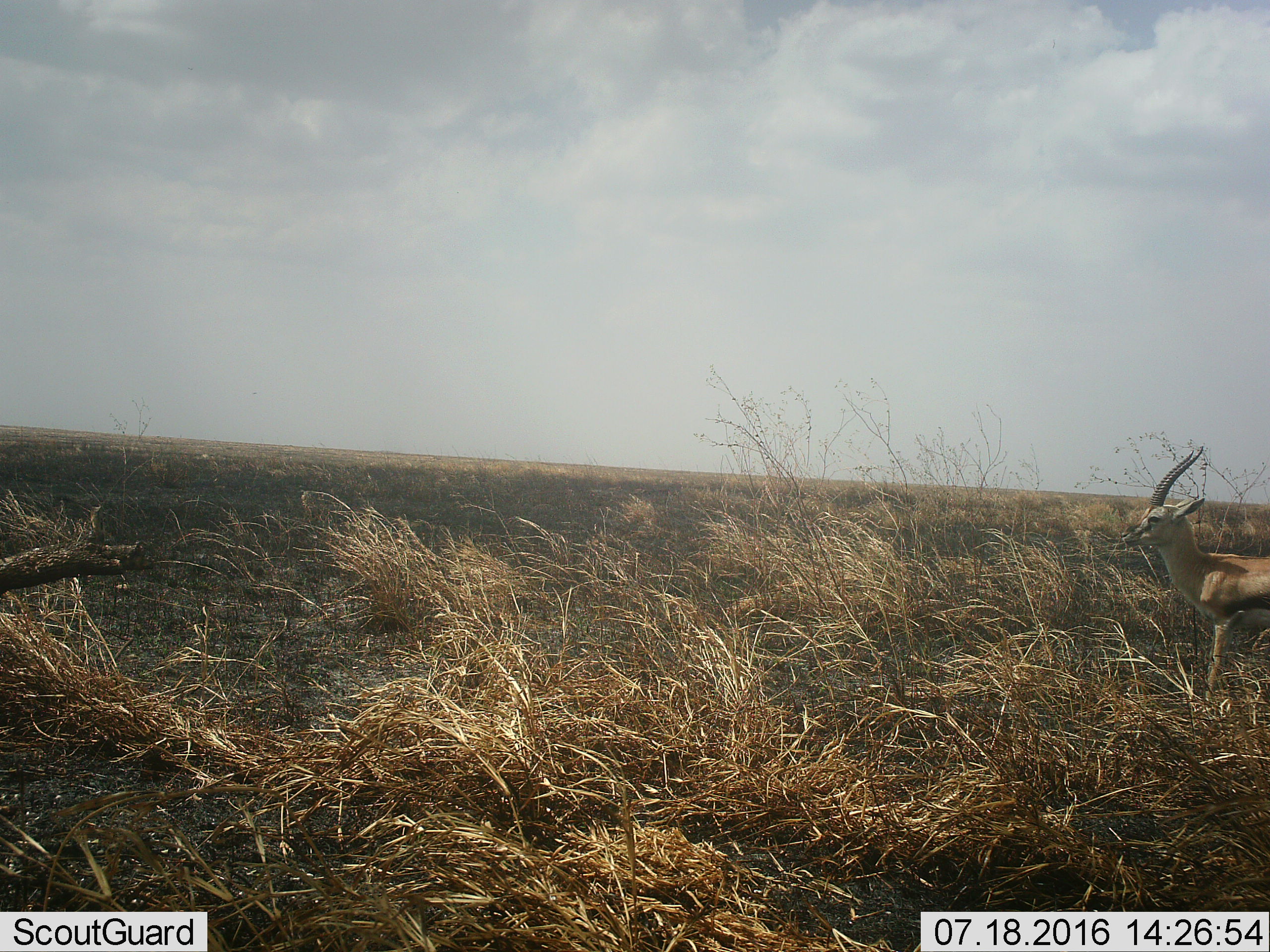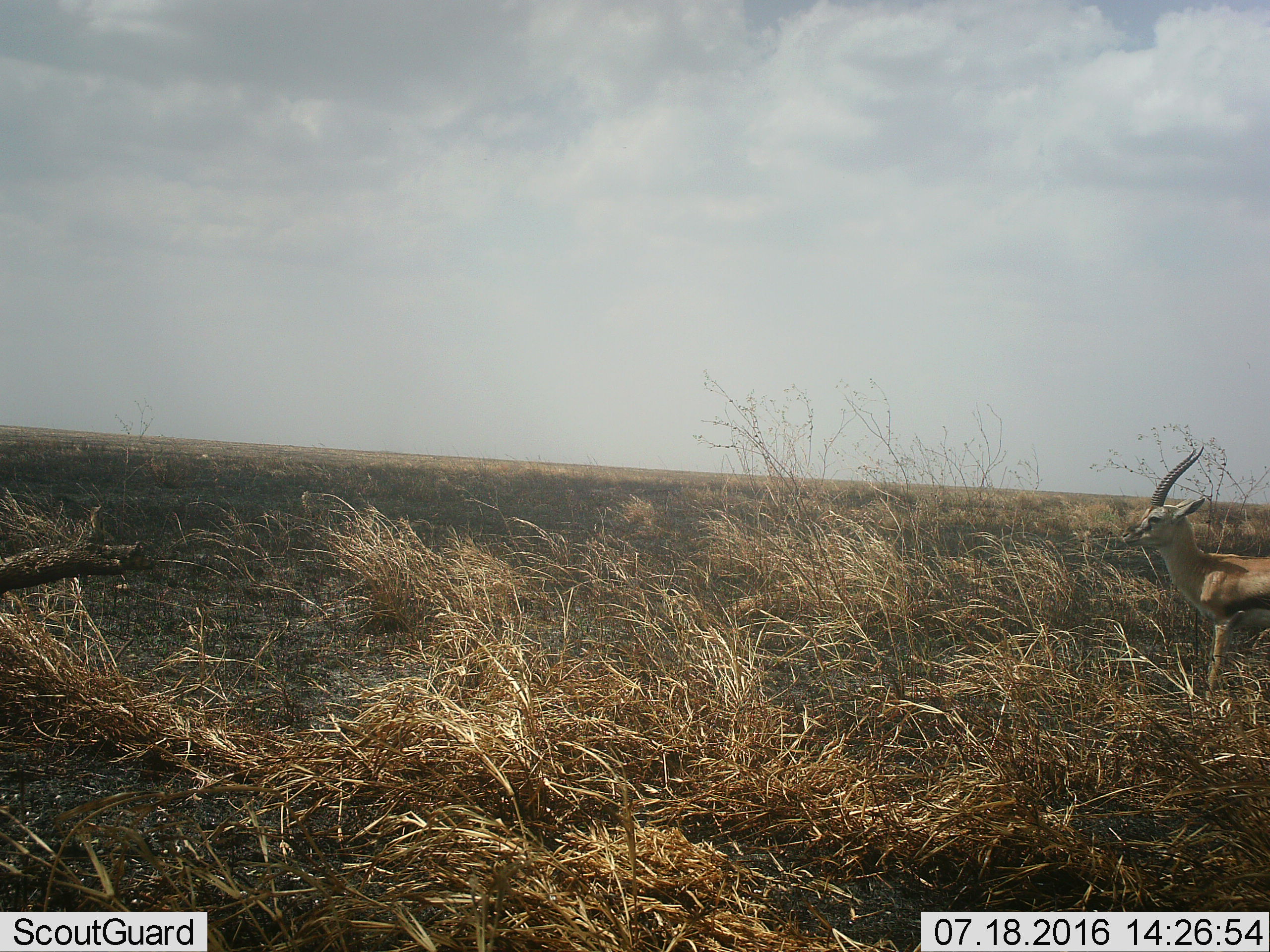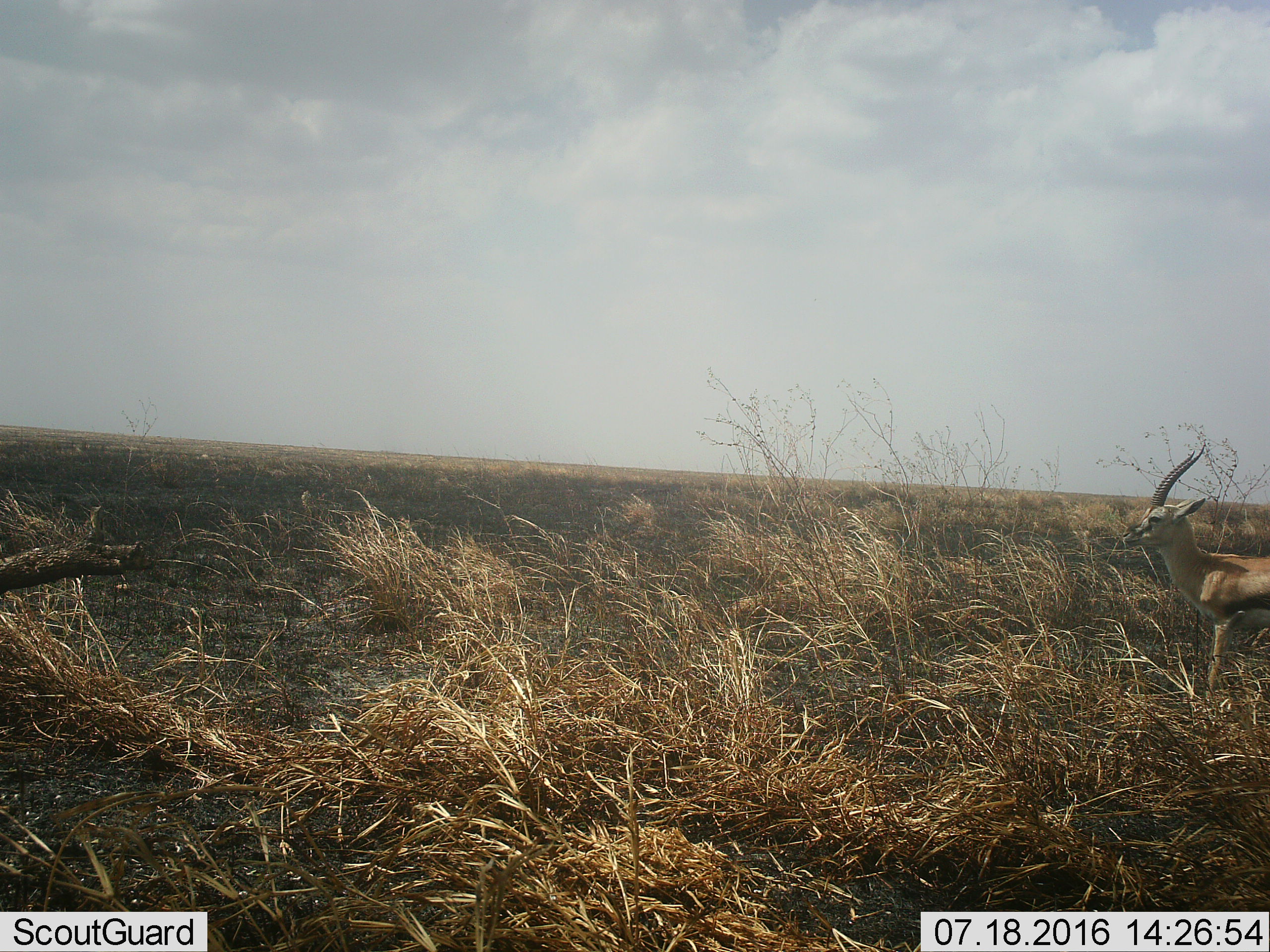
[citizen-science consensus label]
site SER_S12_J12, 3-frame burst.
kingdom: Animalia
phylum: Chordata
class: Mammalia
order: Artiodactyla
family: Bovidae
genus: Eudorcas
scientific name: Eudorcas thomsonii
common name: thomson's gazelle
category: gazellethomsons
Gazellethomsons (thomson's gazelle) (Eudorcas thomsonii), count 1. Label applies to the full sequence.